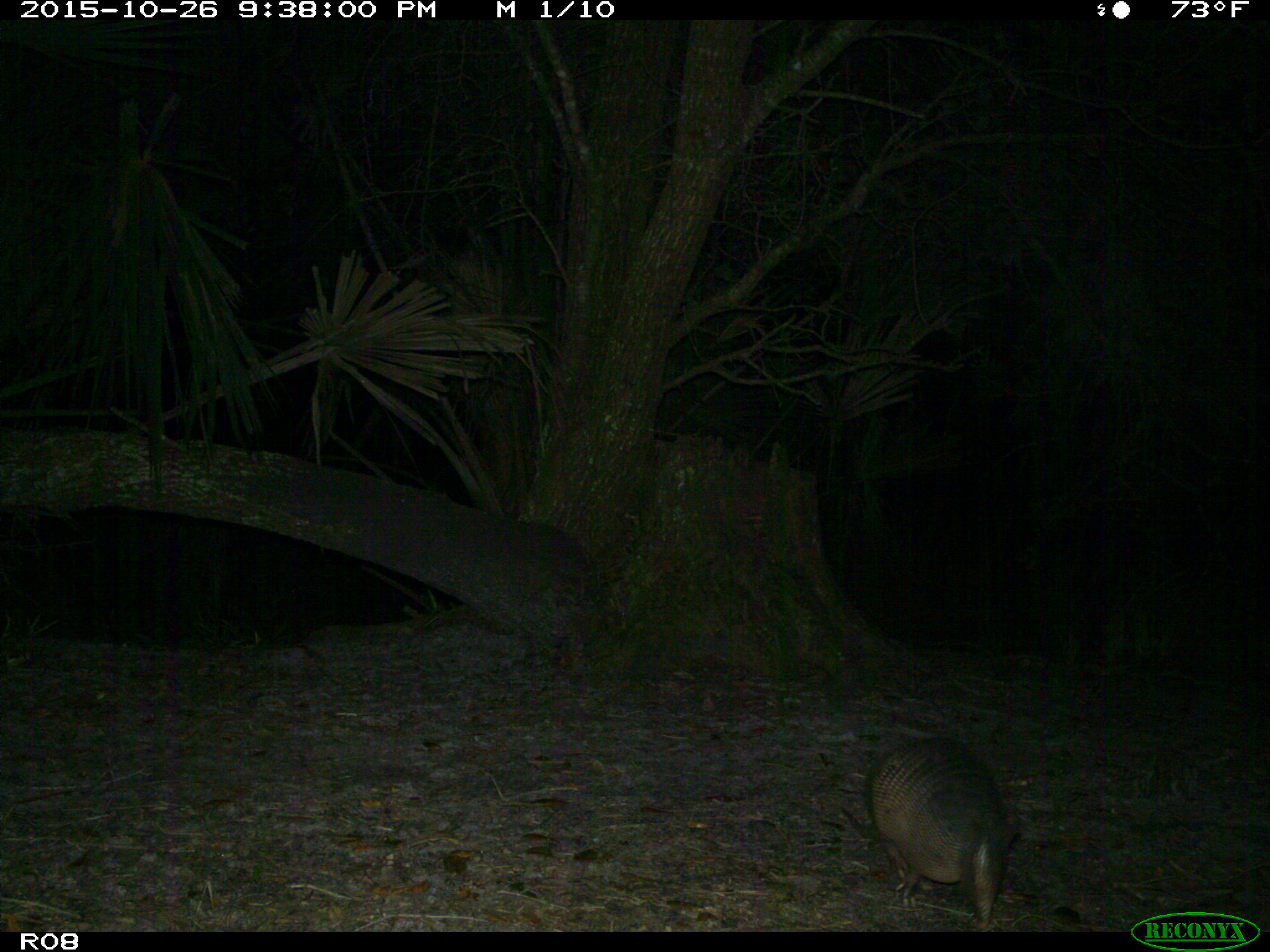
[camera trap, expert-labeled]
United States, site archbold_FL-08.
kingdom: Animalia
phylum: Chordata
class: Mammalia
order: Cingulata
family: Dasypodidae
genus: Dasypus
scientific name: Dasypus novemcinctus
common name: nine-banded armadillo